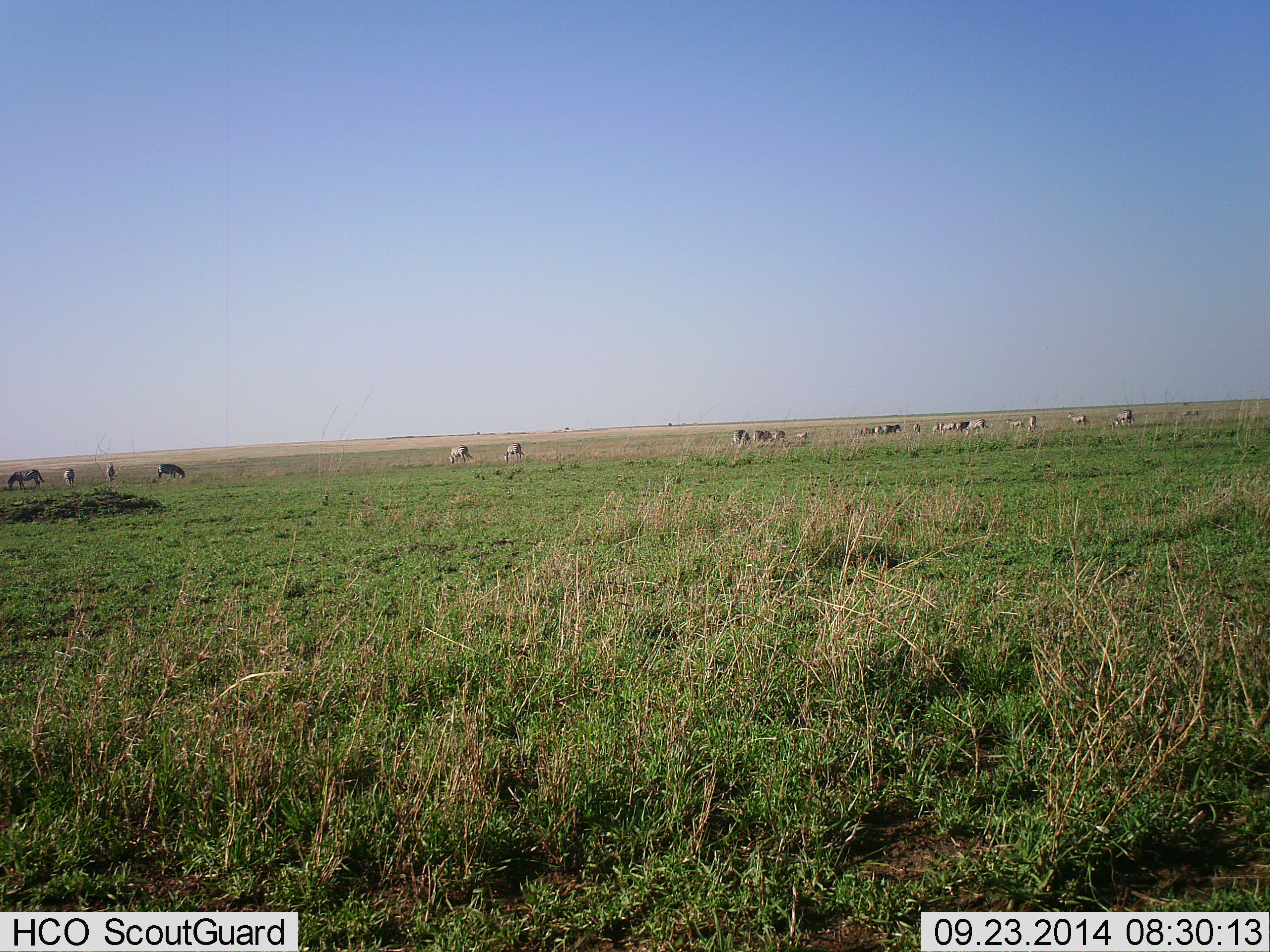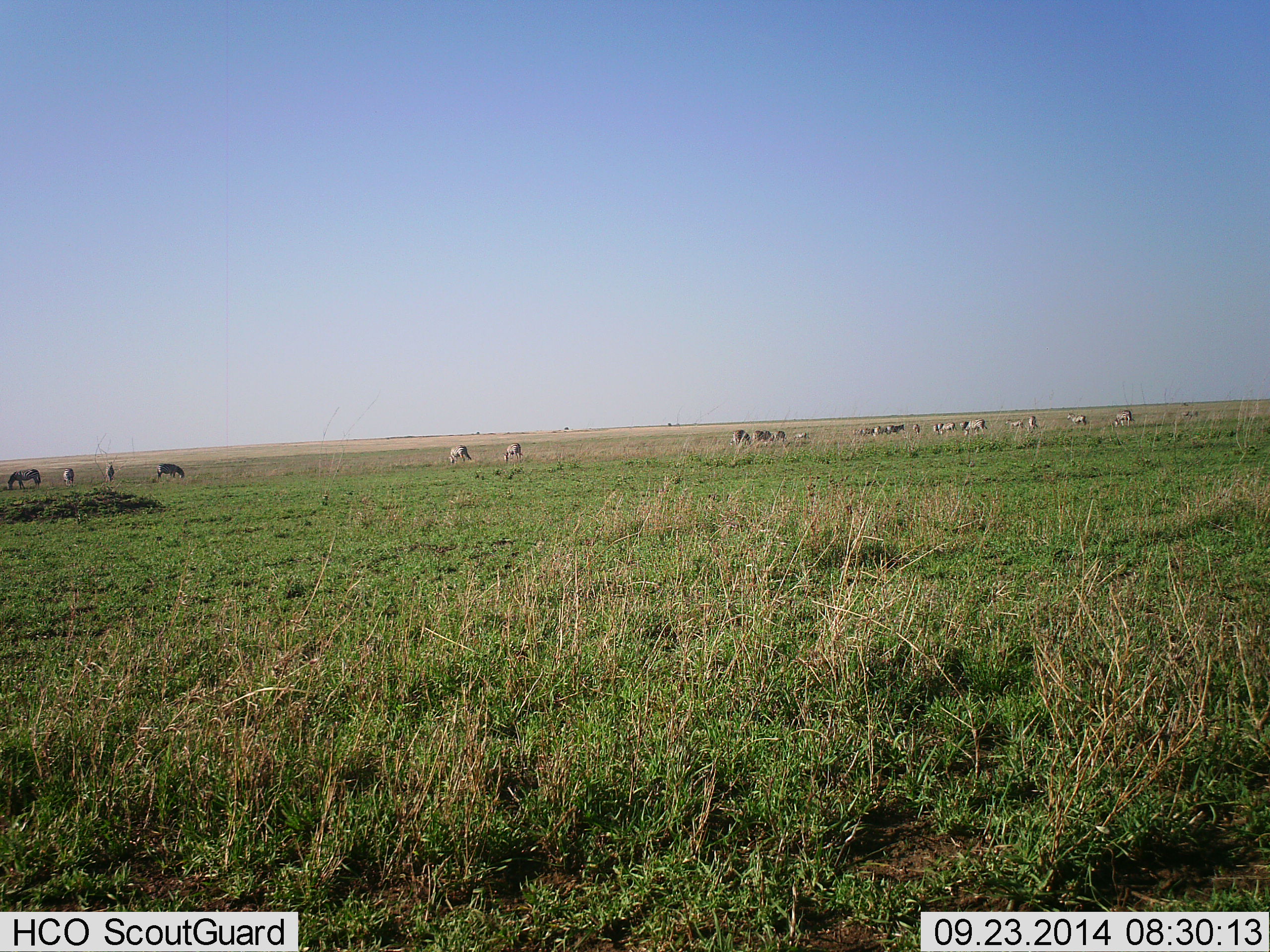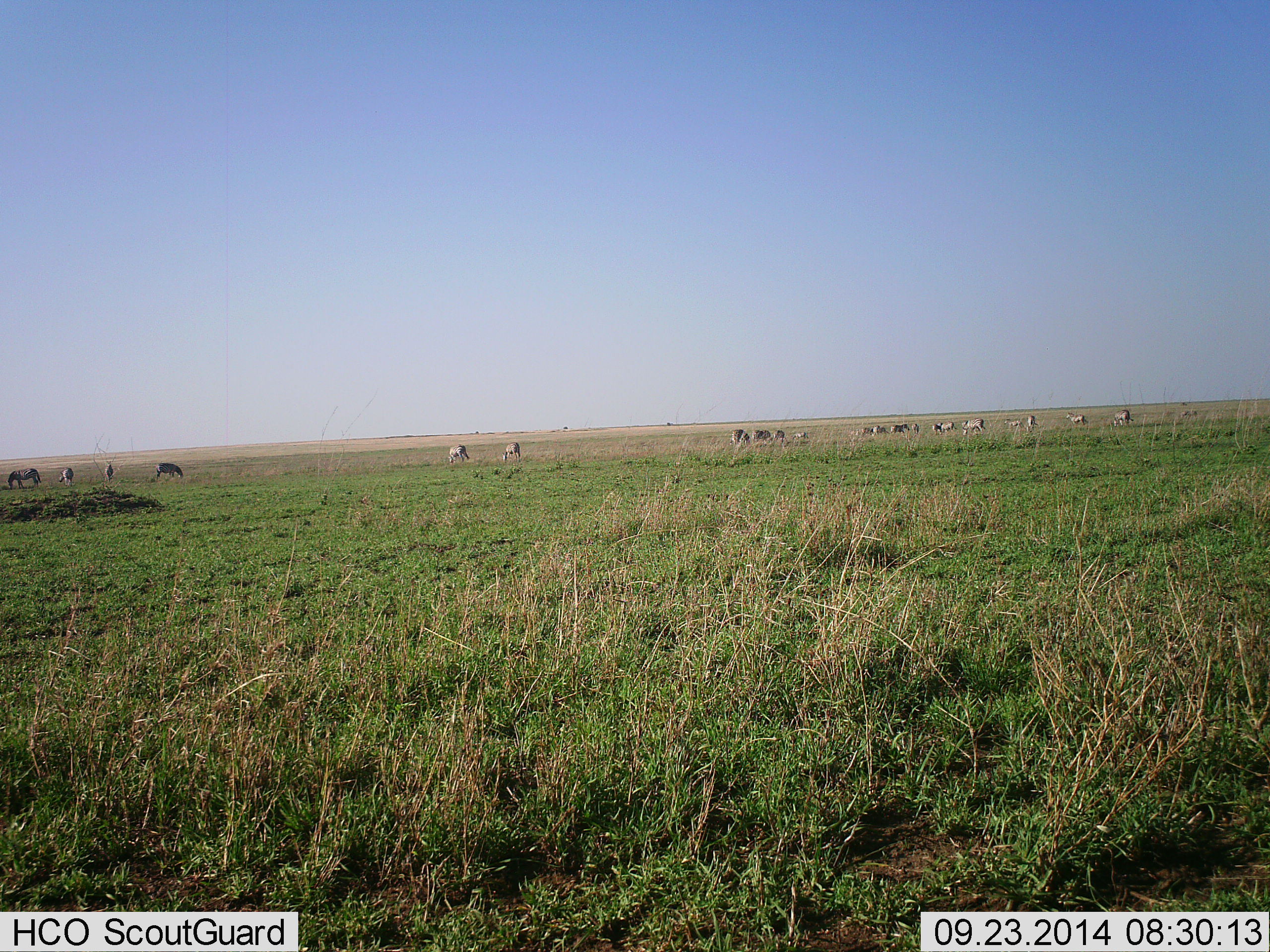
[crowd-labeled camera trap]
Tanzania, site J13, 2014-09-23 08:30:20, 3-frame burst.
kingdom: Animalia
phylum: Chordata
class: Mammalia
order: Perissodactyla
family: Equidae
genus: Equus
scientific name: Equus quagga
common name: plains zebra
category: zebra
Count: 11-50.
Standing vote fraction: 40%.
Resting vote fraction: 10%.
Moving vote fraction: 20%.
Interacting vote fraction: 0%.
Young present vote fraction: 0%.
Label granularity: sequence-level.